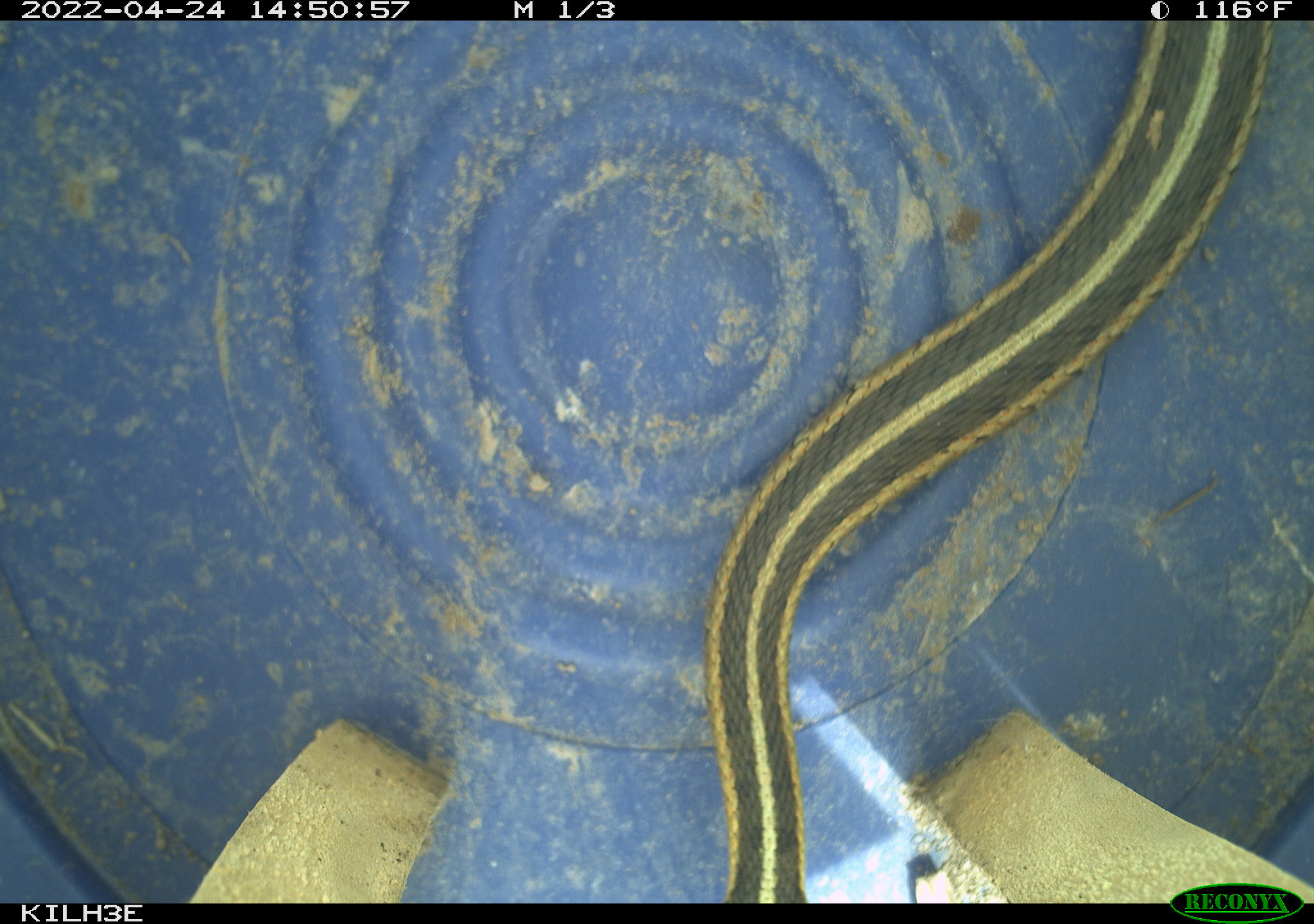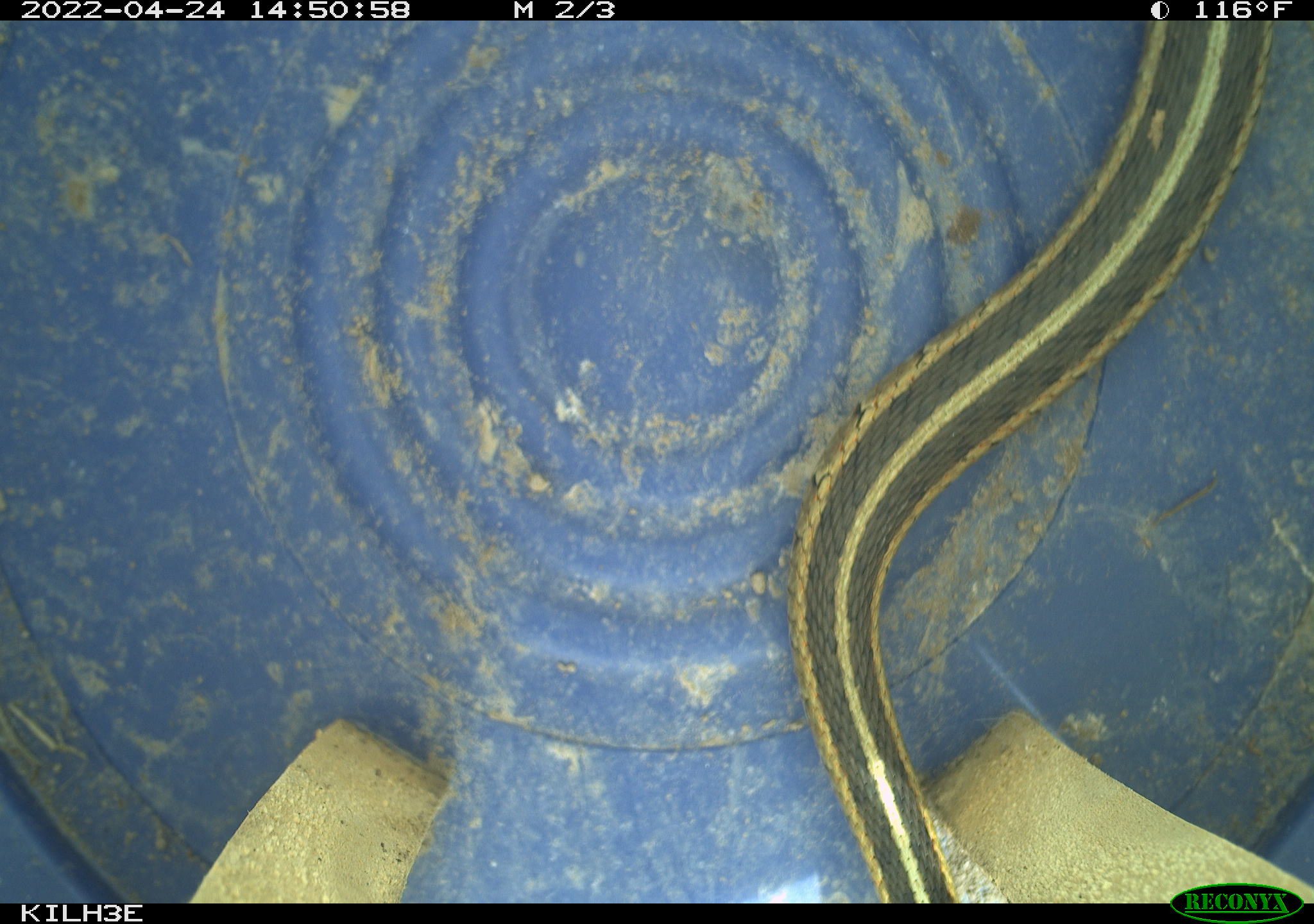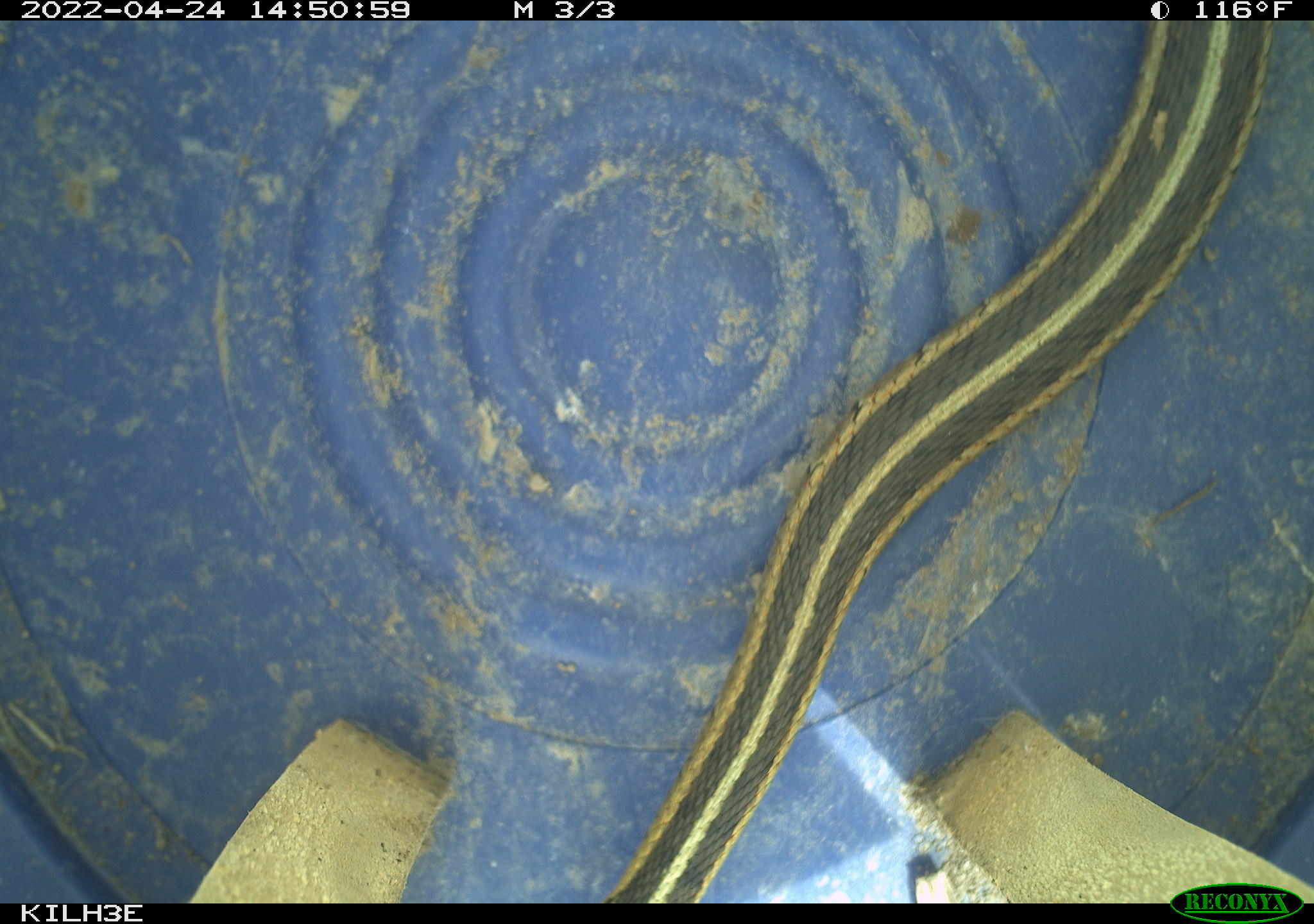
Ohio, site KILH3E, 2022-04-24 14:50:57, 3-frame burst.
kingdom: Animalia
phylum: Chordata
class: Reptilia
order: Squamata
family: Colubridae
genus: Thamnophis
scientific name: Thamnophis sirtalis sirtalis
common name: eastern gartersnake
Eastern gartersnake (Thamnophis sirtalis sirtalis).